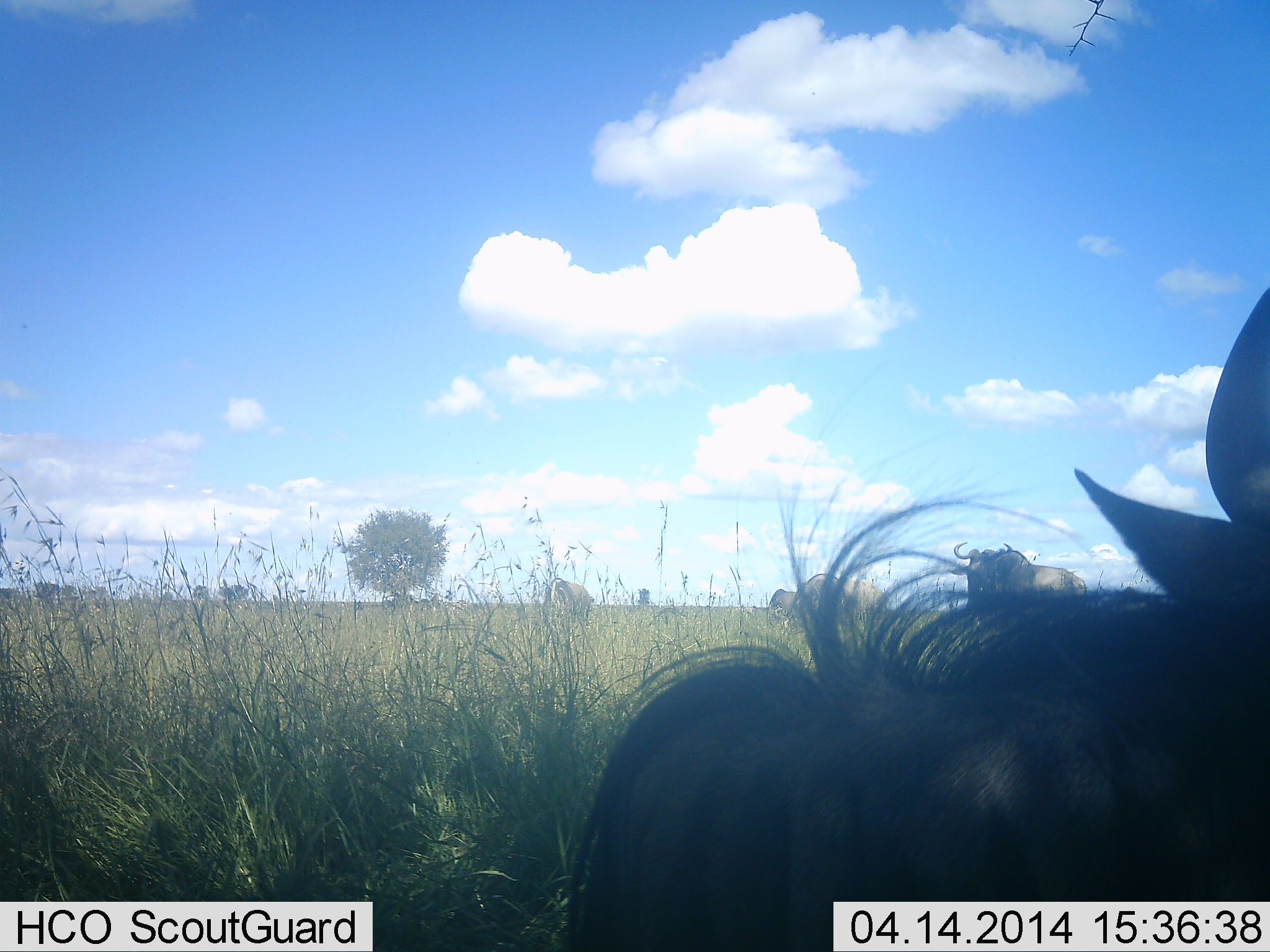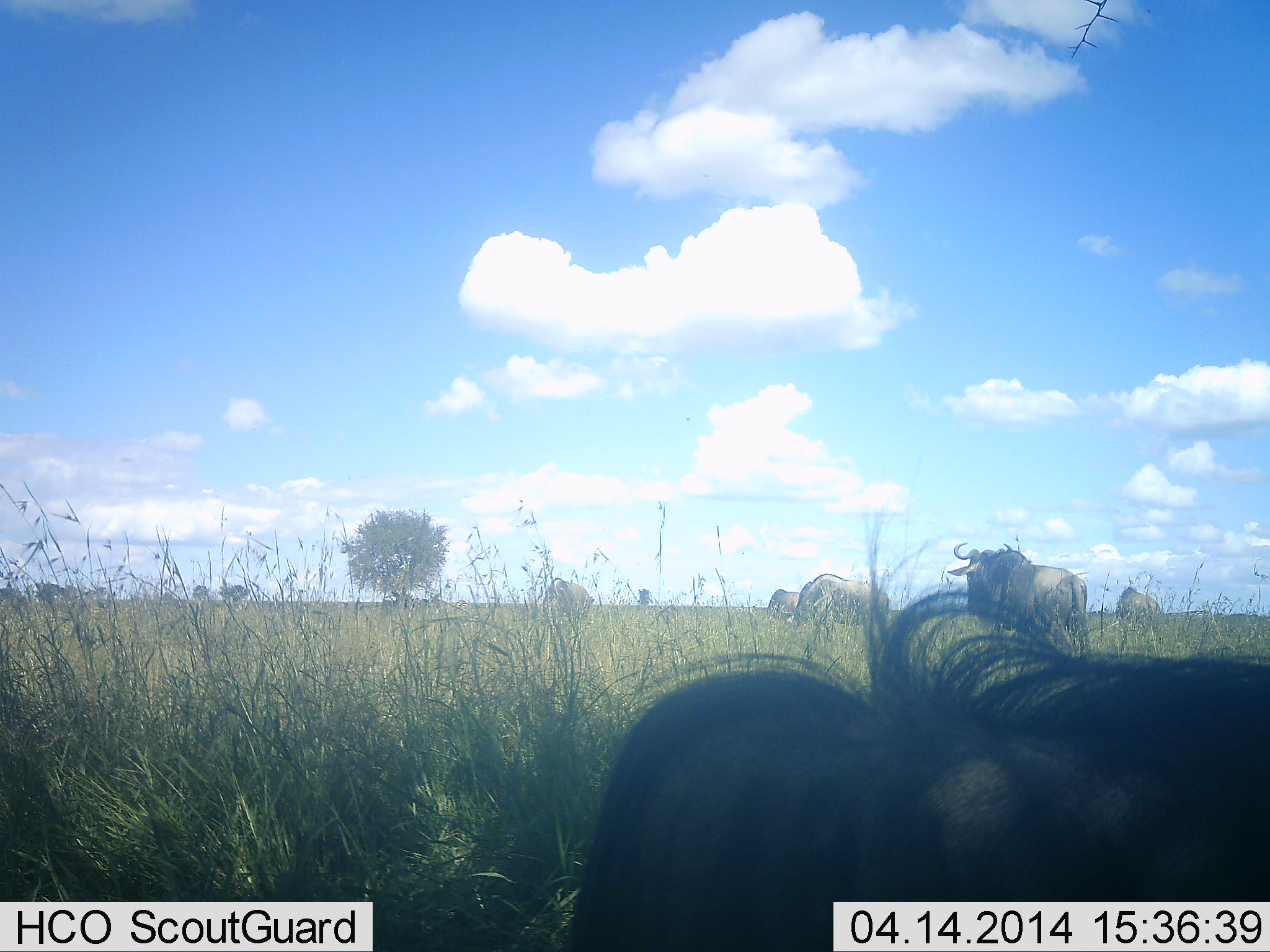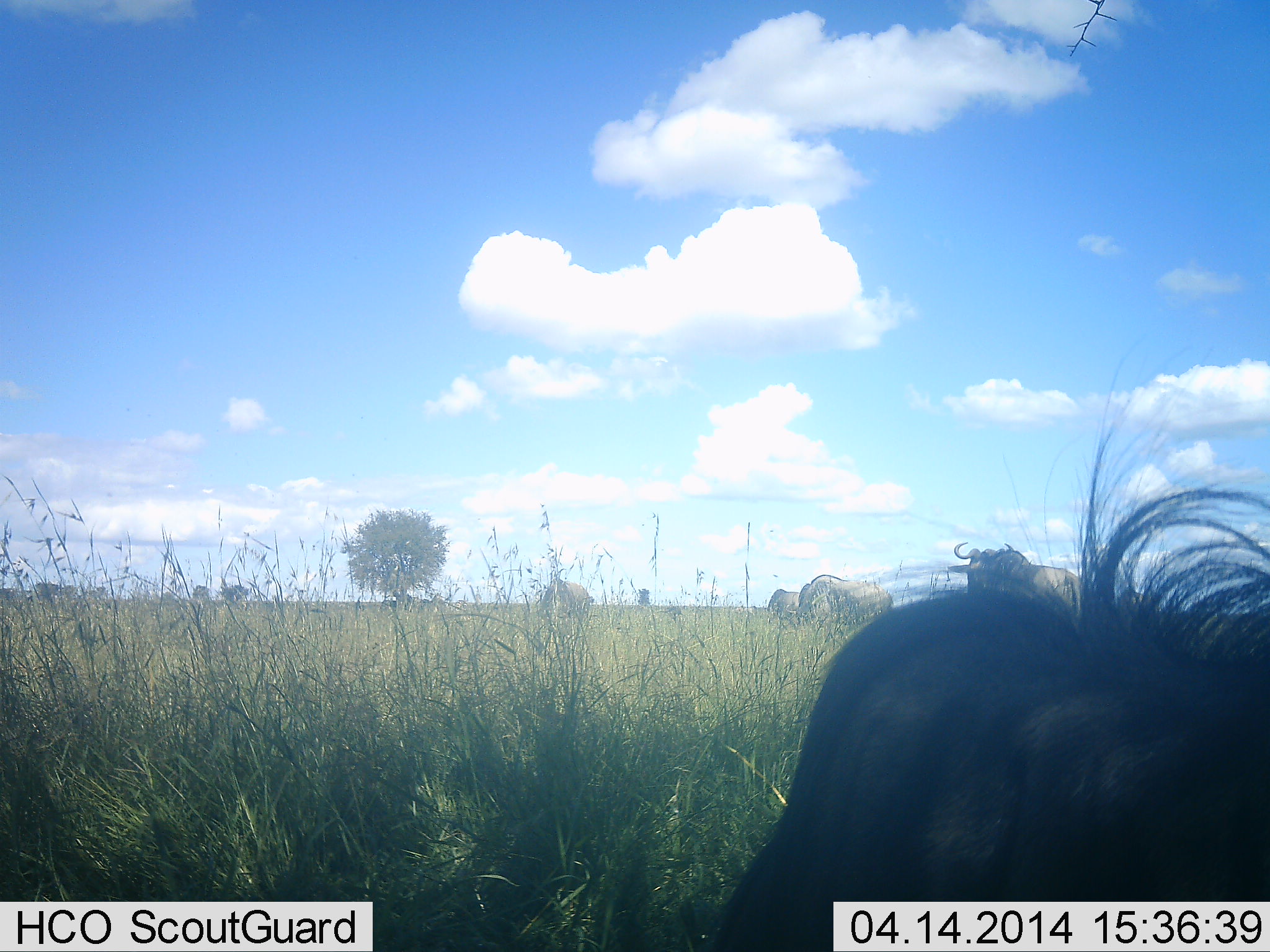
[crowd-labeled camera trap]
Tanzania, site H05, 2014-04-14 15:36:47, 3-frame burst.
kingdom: Animalia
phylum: Chordata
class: Mammalia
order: Artiodactyla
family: Bovidae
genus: Connochaetes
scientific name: Connochaetes taurinus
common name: blue wildebeest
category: wildebeest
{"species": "wildebeest (blue wildebeest) (Connochaetes taurinus)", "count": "6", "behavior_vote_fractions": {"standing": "100%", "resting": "70%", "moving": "10%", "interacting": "0%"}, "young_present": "0%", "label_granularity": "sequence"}